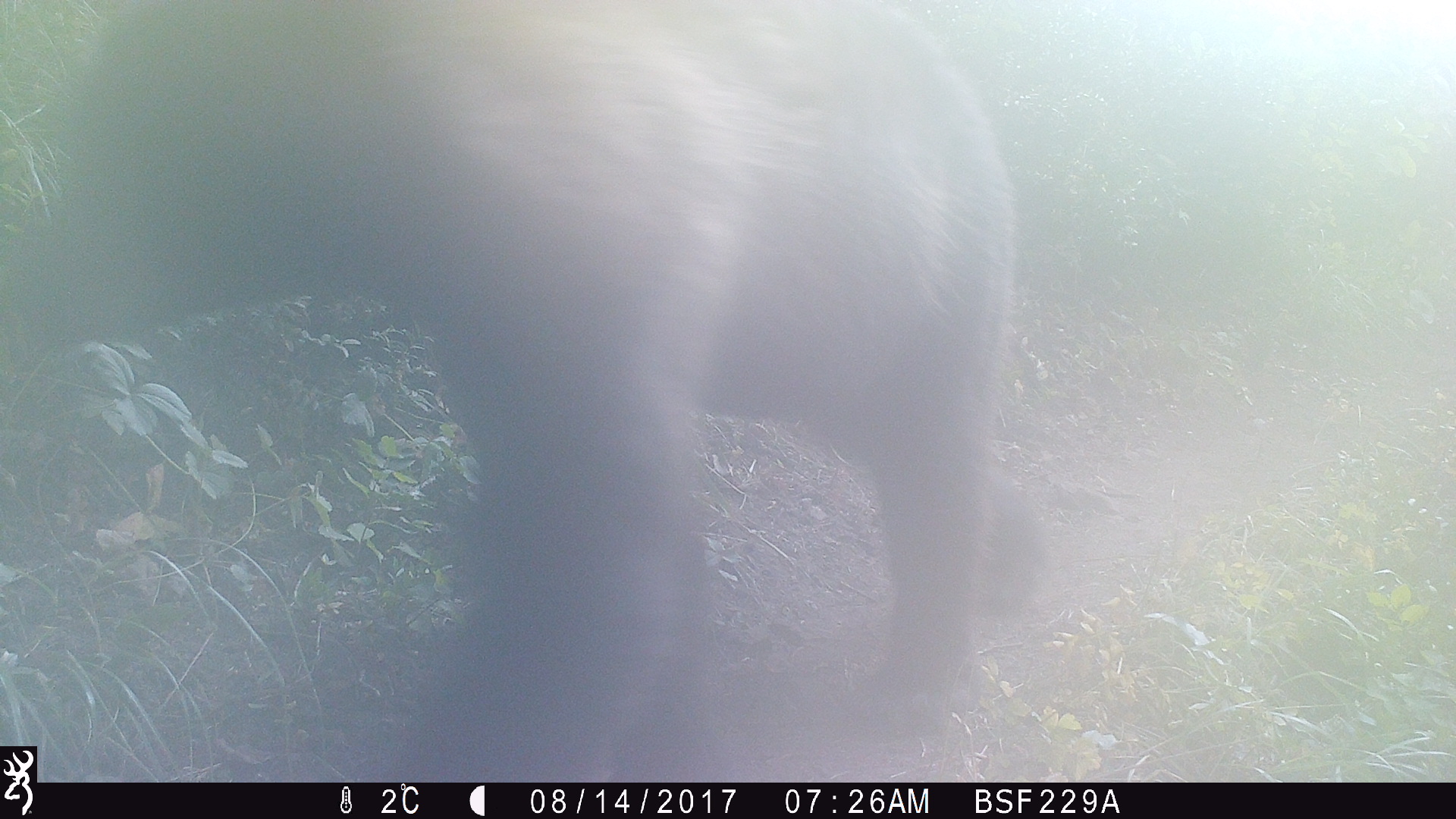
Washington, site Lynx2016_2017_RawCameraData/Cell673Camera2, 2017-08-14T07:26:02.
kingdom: Animalia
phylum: Chordata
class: Mammalia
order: Carnivora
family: Ursidae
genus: Ursus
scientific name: Ursus americanus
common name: american black bear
Ursus americanus (american black bear). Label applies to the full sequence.